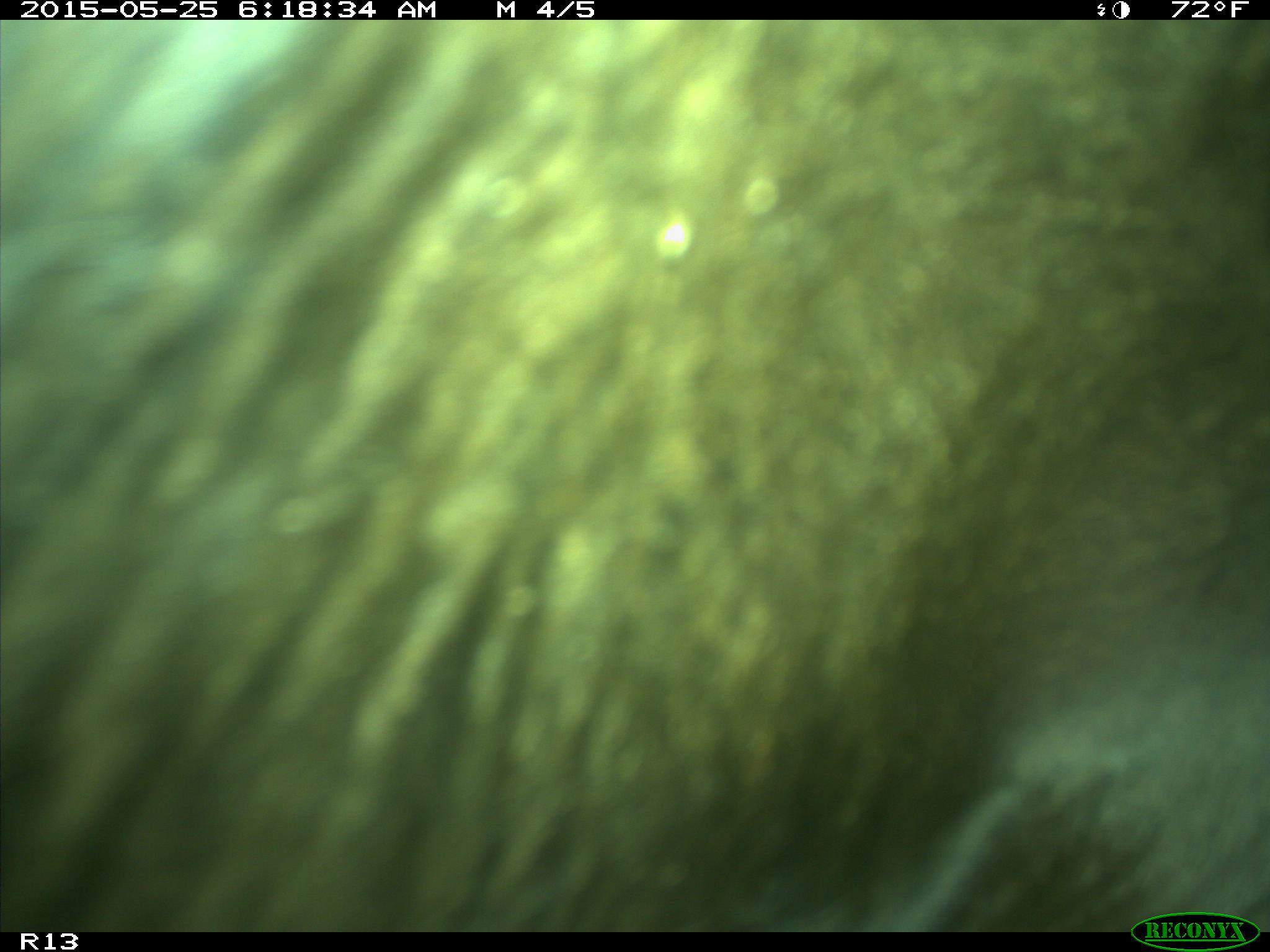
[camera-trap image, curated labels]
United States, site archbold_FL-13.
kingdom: Animalia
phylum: Chordata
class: Mammalia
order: Artiodactyla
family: Bovidae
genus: Bos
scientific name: Bos taurus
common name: domestic cow